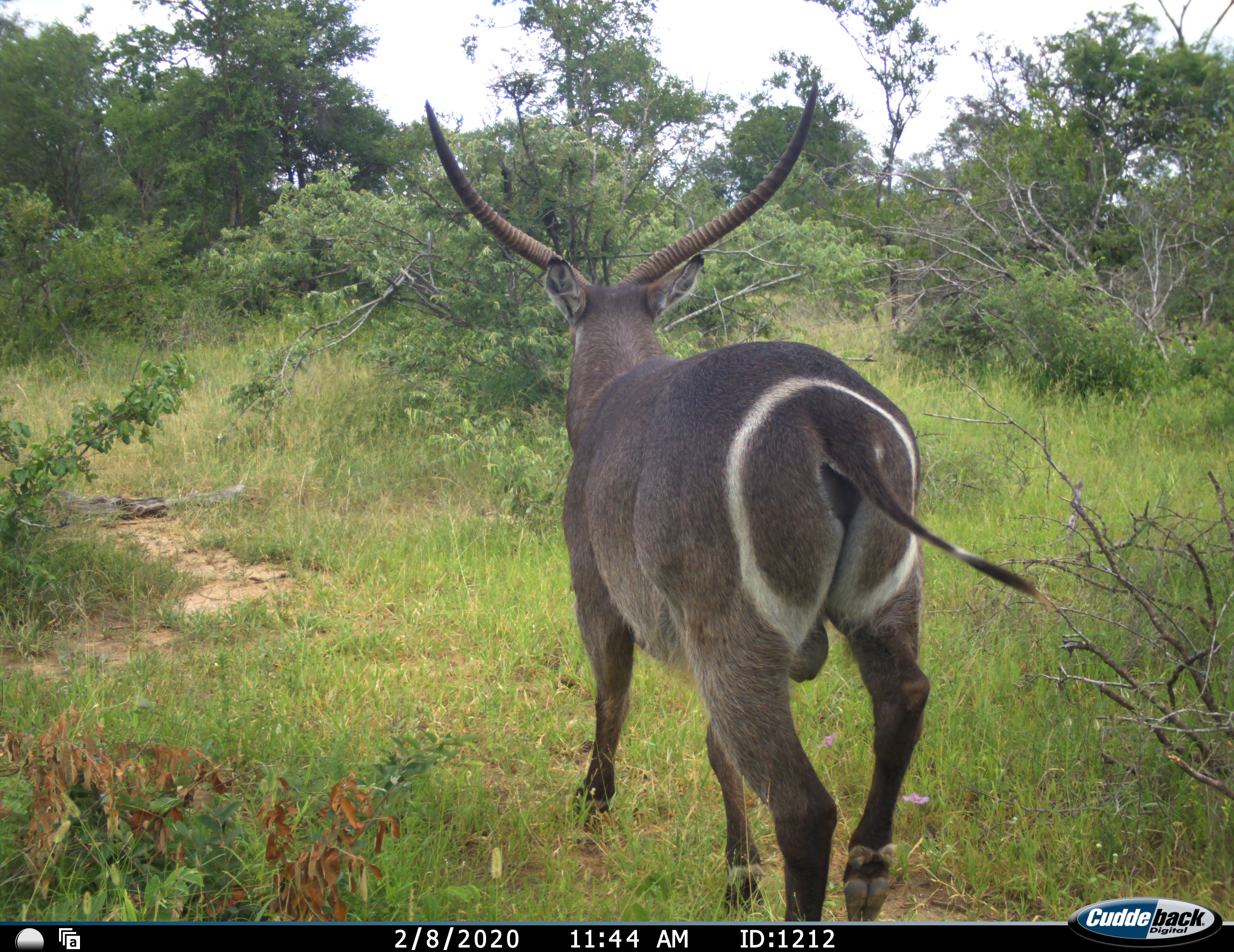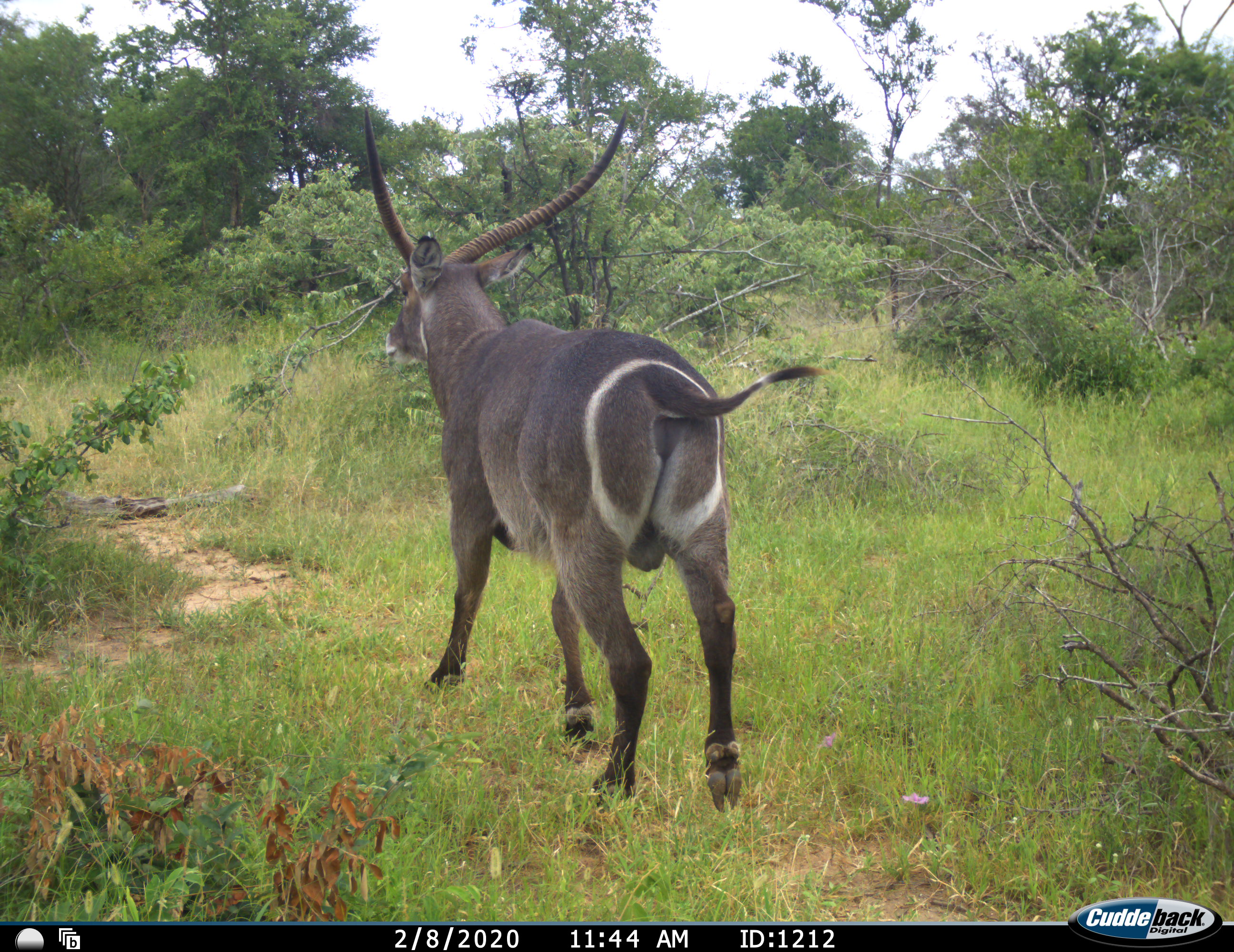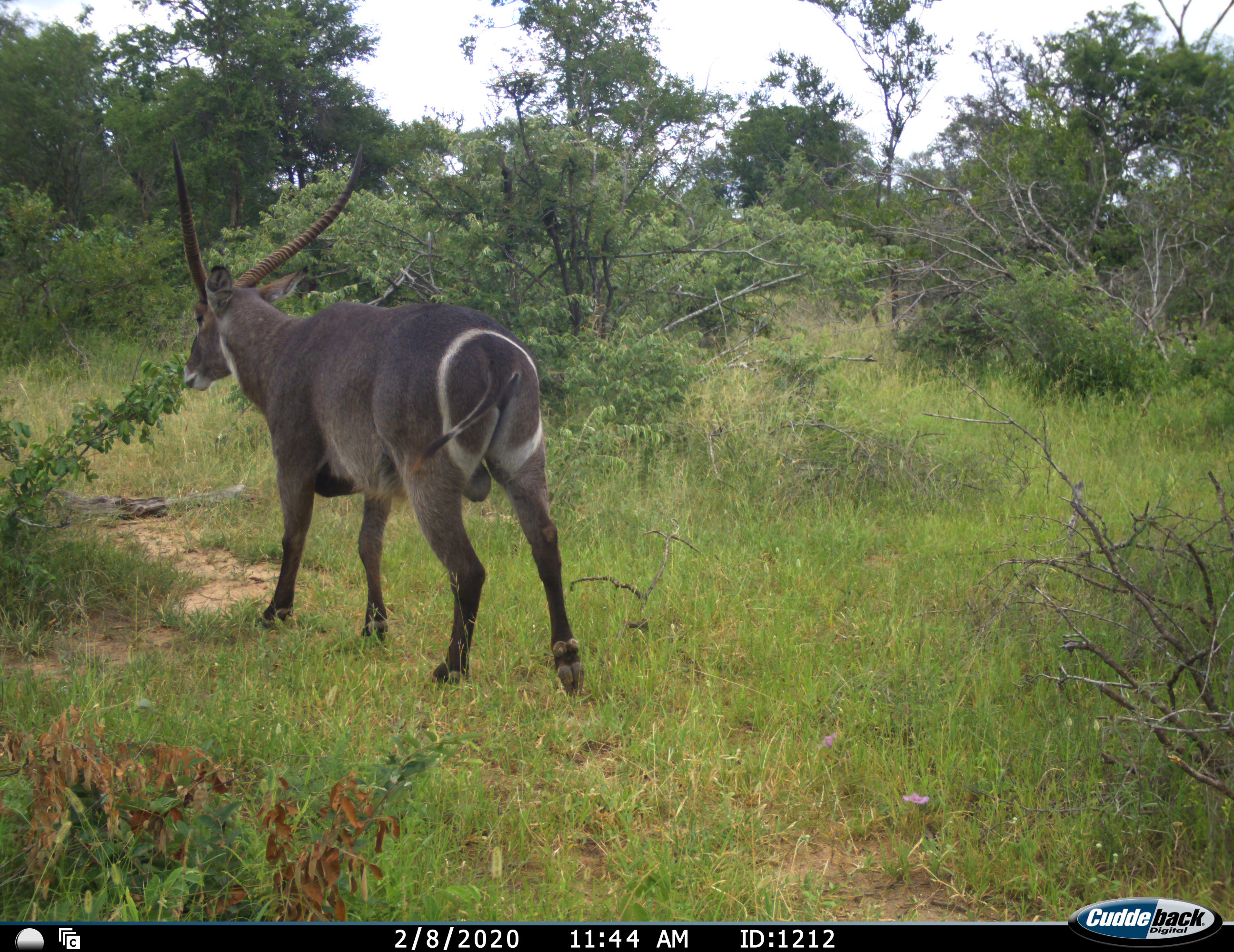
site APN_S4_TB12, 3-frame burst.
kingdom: Animalia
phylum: Chordata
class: Mammalia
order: Artiodactyla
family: Bovidae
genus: Kobus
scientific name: Kobus ellipsiprymnus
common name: waterbuck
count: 1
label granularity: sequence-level